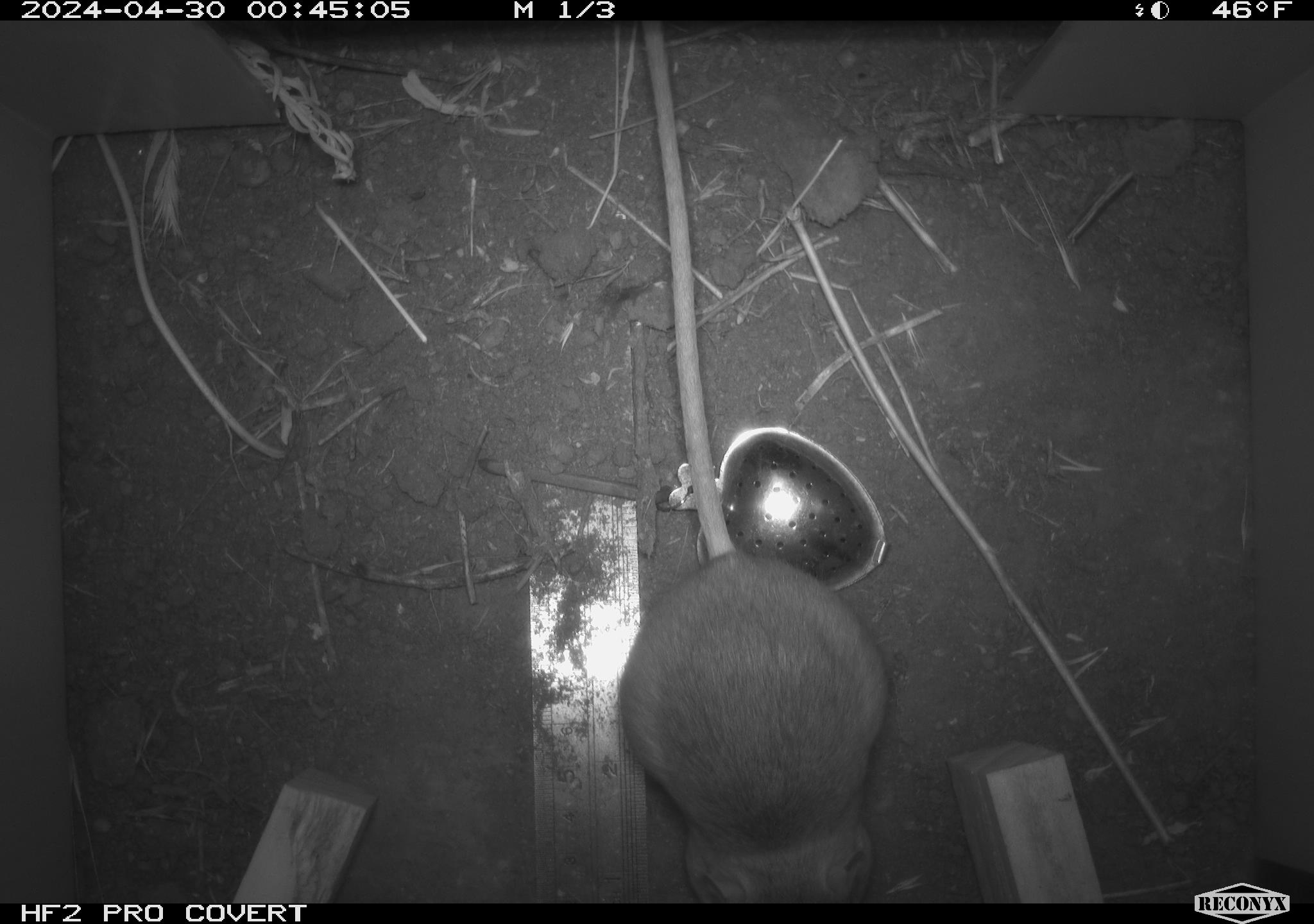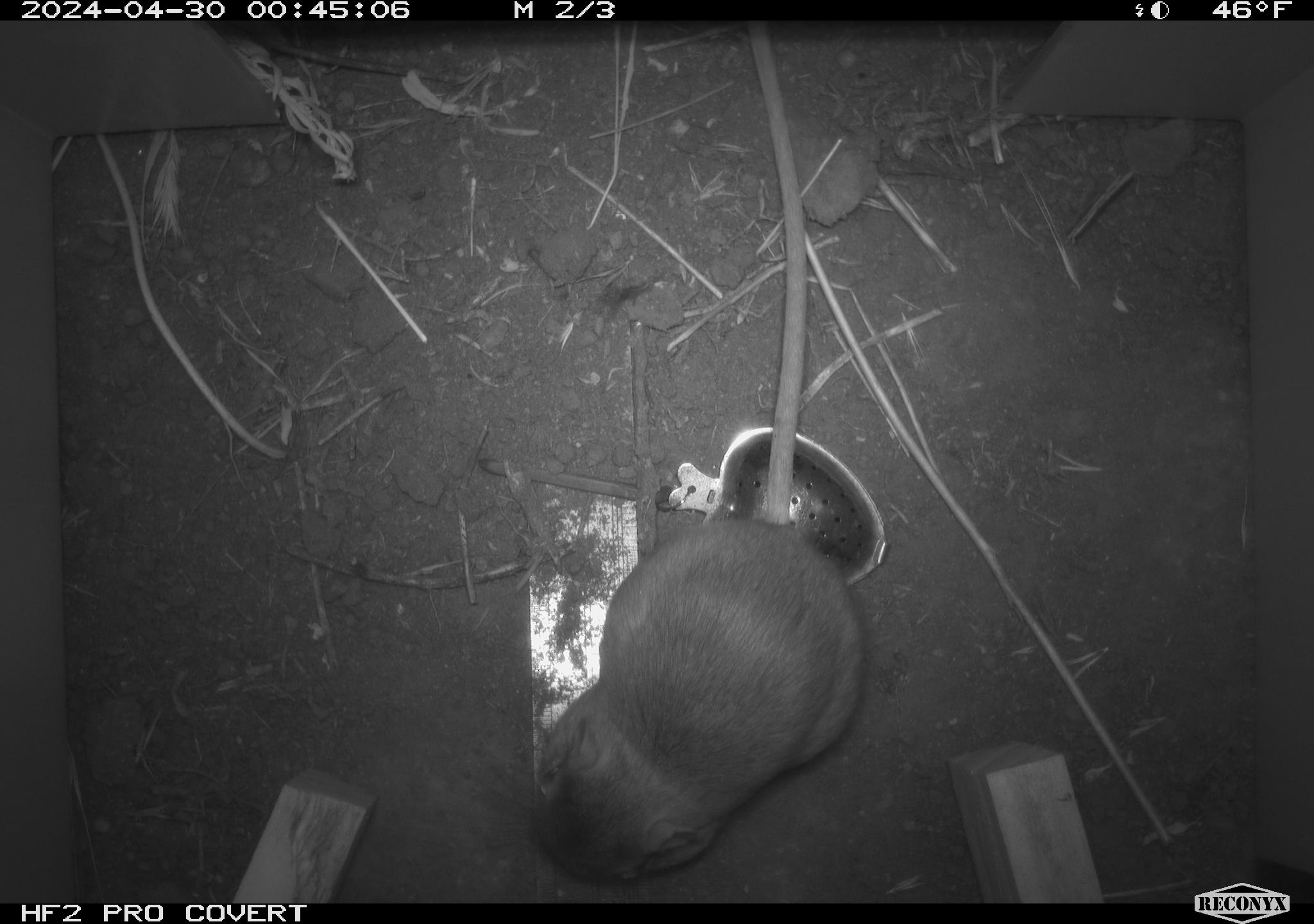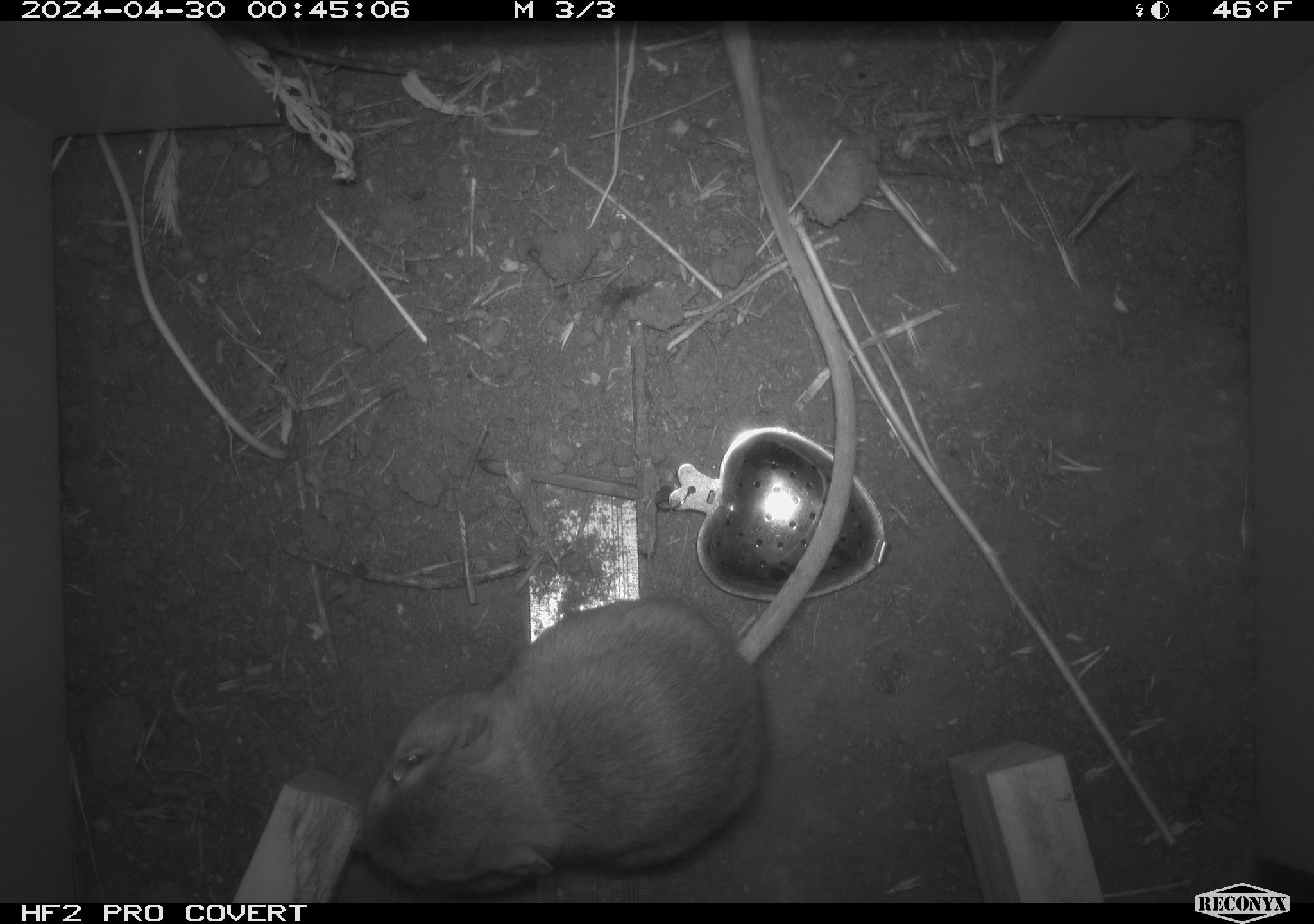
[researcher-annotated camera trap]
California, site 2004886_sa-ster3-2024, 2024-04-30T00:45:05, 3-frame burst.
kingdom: Animalia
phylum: Chordata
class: Mammalia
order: Rodentia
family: Heteromyidae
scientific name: Heteromyidae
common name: kangaroo rats and pocket mice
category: heteromyidae family